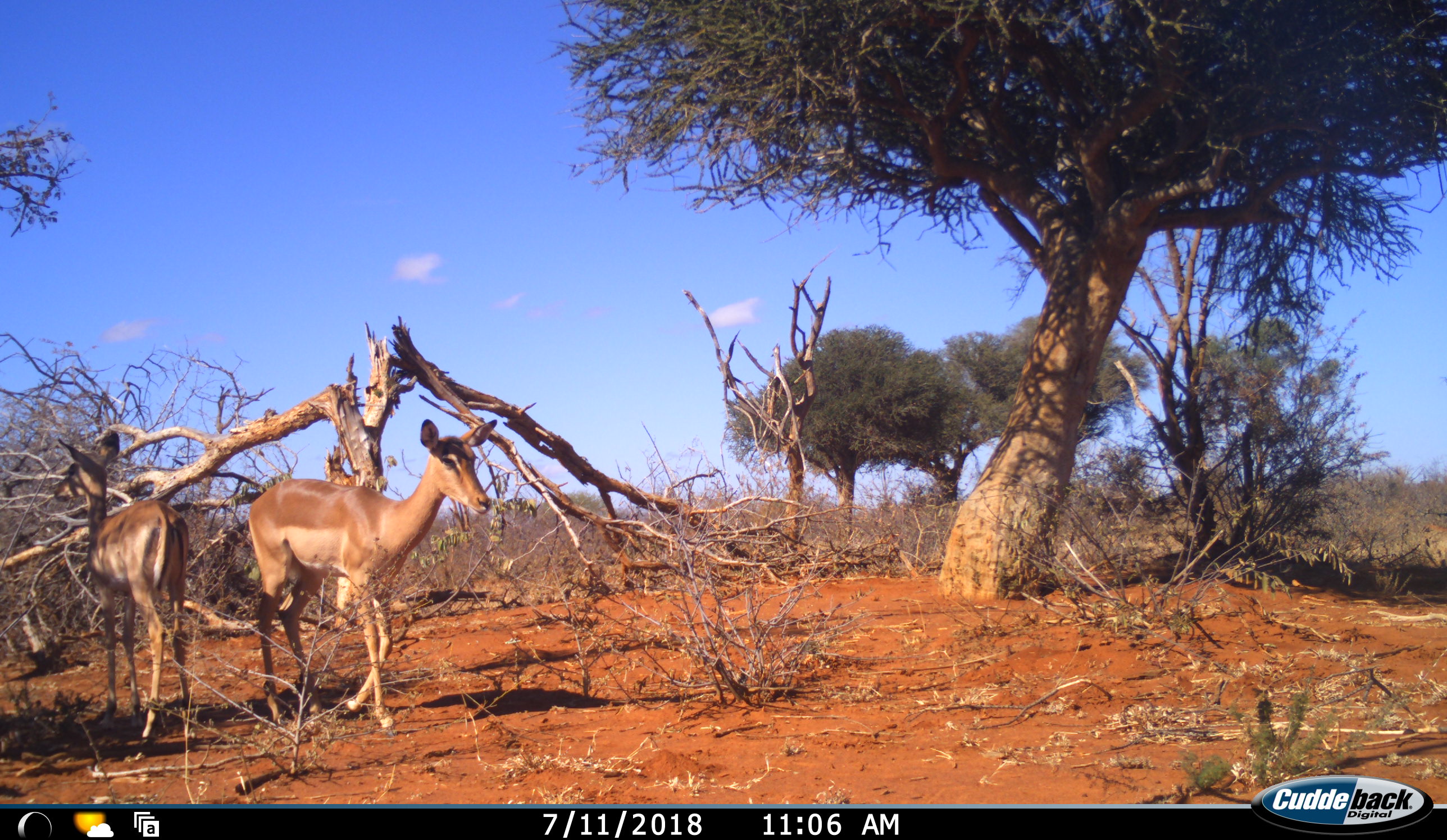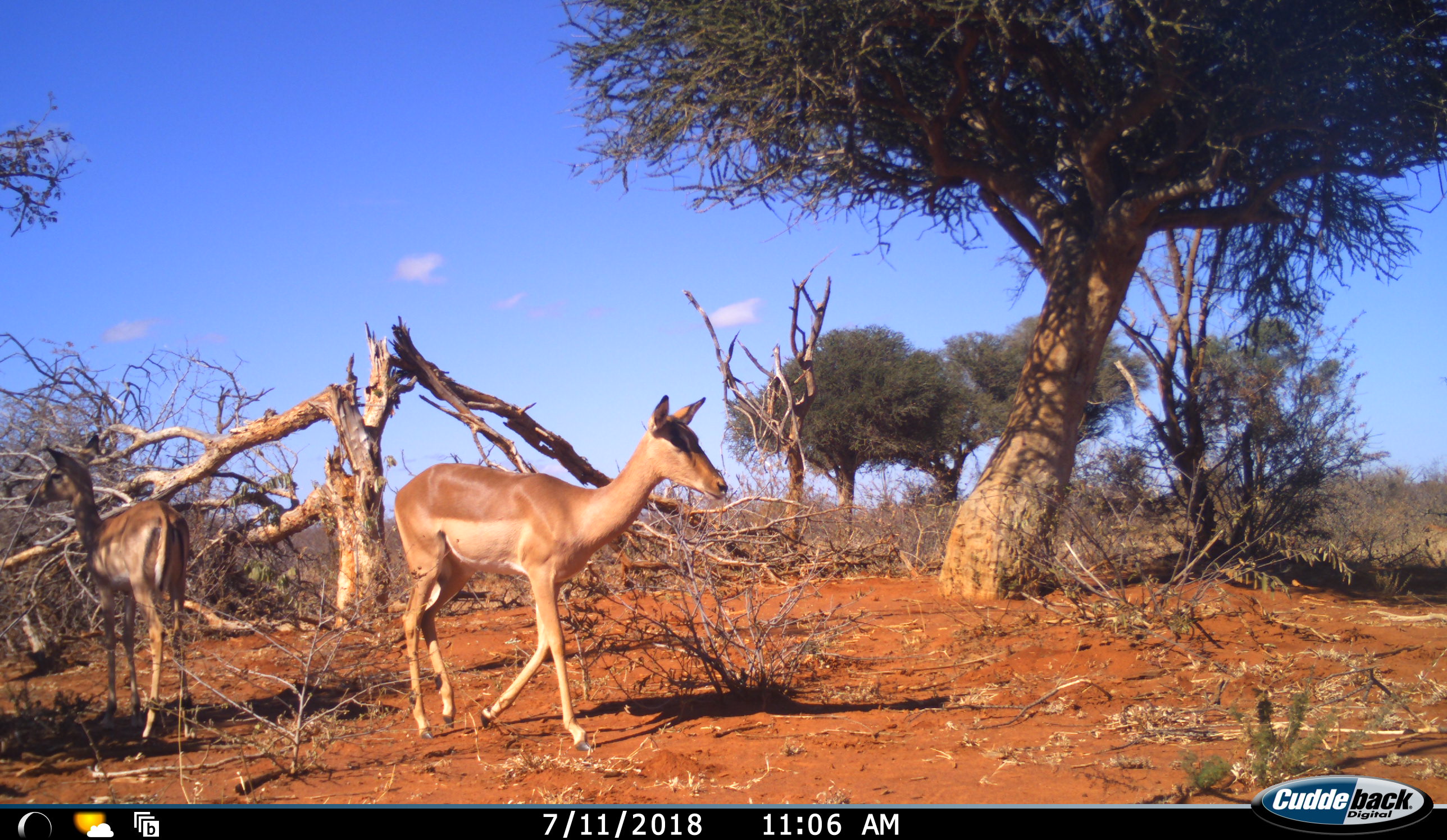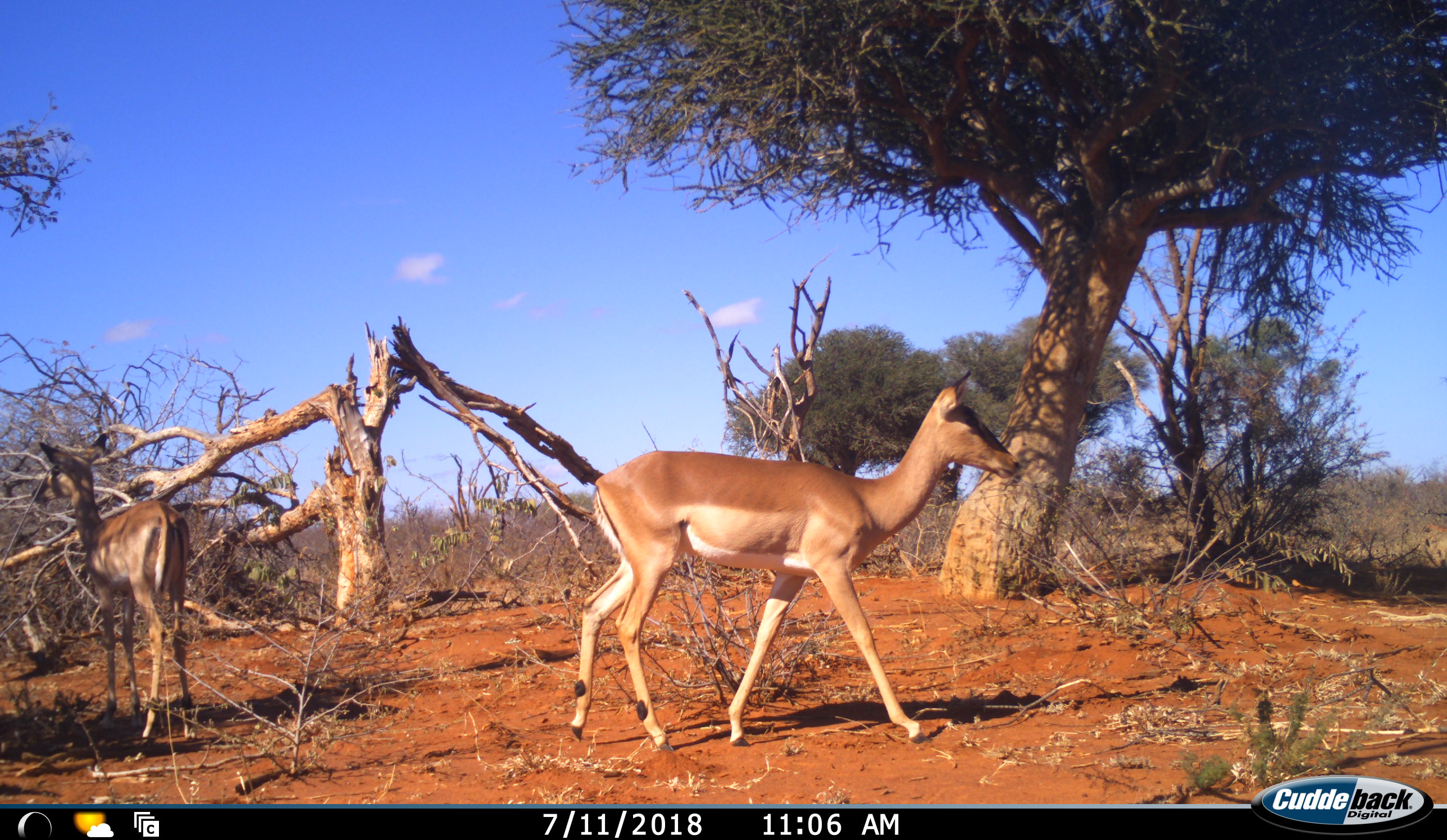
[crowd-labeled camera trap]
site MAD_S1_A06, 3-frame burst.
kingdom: Animalia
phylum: Chordata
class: Mammalia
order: Artiodactyla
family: Bovidae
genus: Aepyceros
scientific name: Aepyceros melampus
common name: impala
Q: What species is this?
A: Impala (Aepyceros melampus).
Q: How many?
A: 2.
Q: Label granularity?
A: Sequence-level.